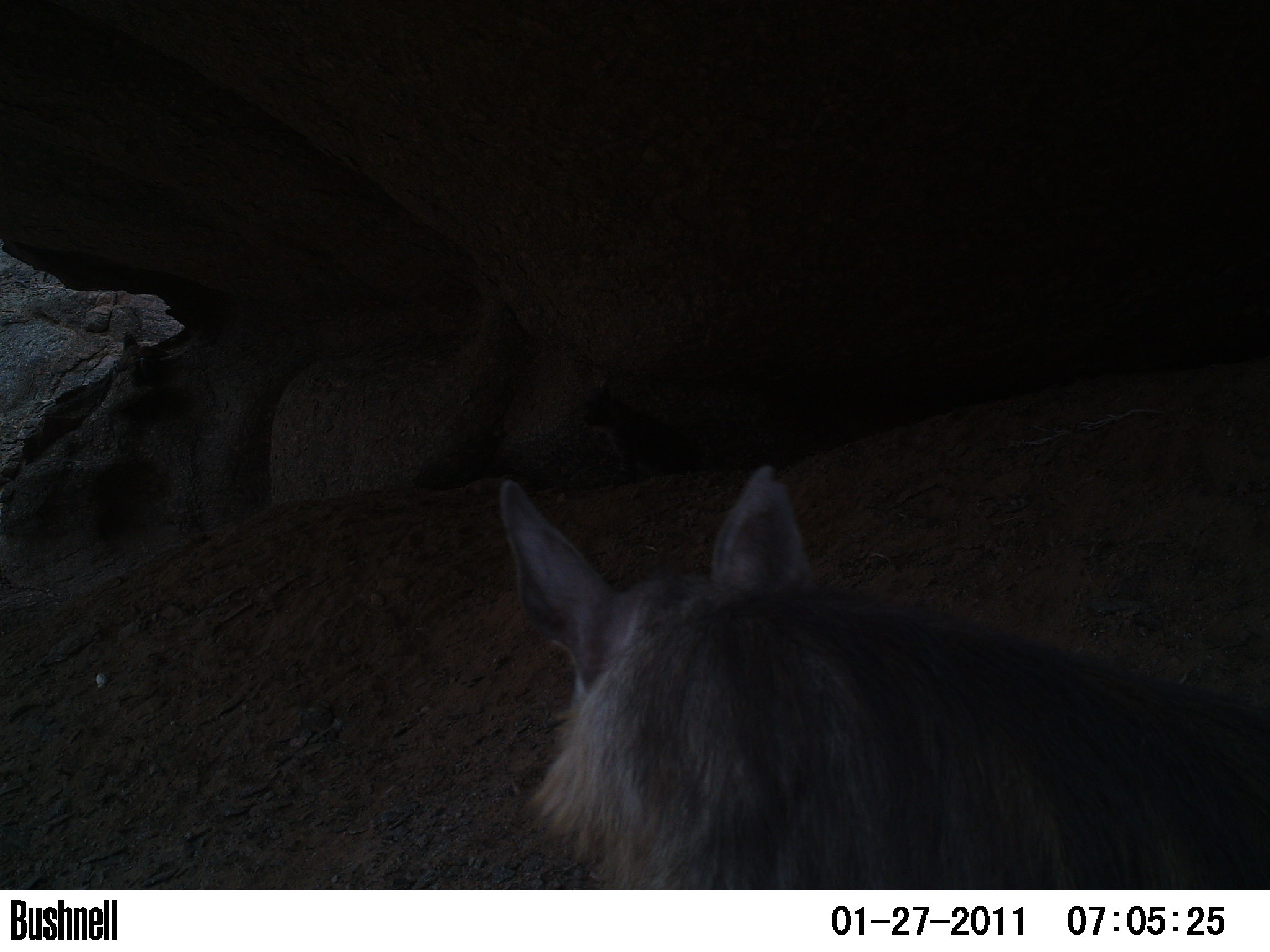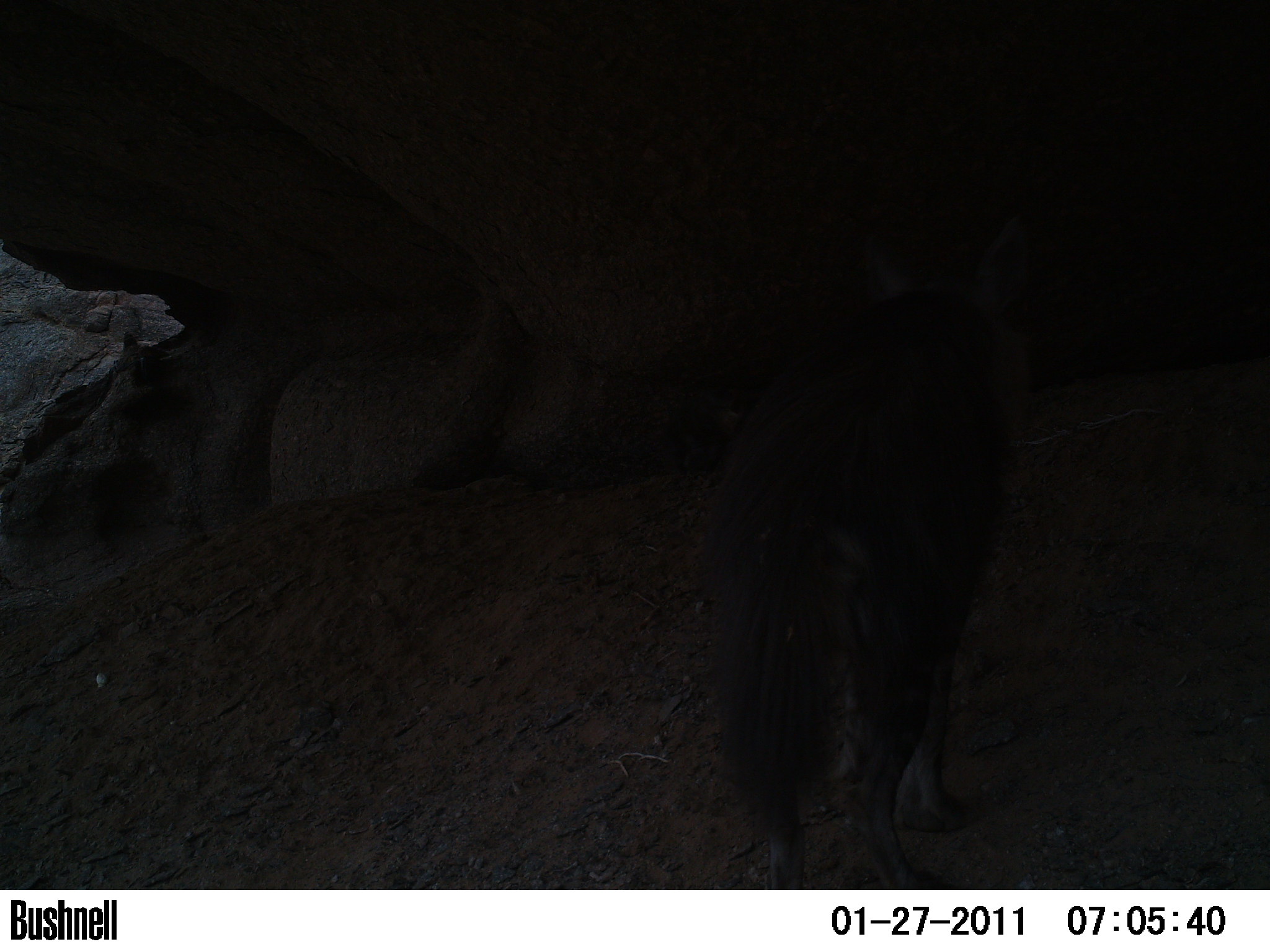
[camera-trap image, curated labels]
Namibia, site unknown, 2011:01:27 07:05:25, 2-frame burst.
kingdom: Animalia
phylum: Chordata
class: Mammalia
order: Carnivora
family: Hyaenidae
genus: Parahyaena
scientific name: Parahyaena brunnea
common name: brown hyena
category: hyaena brunnea